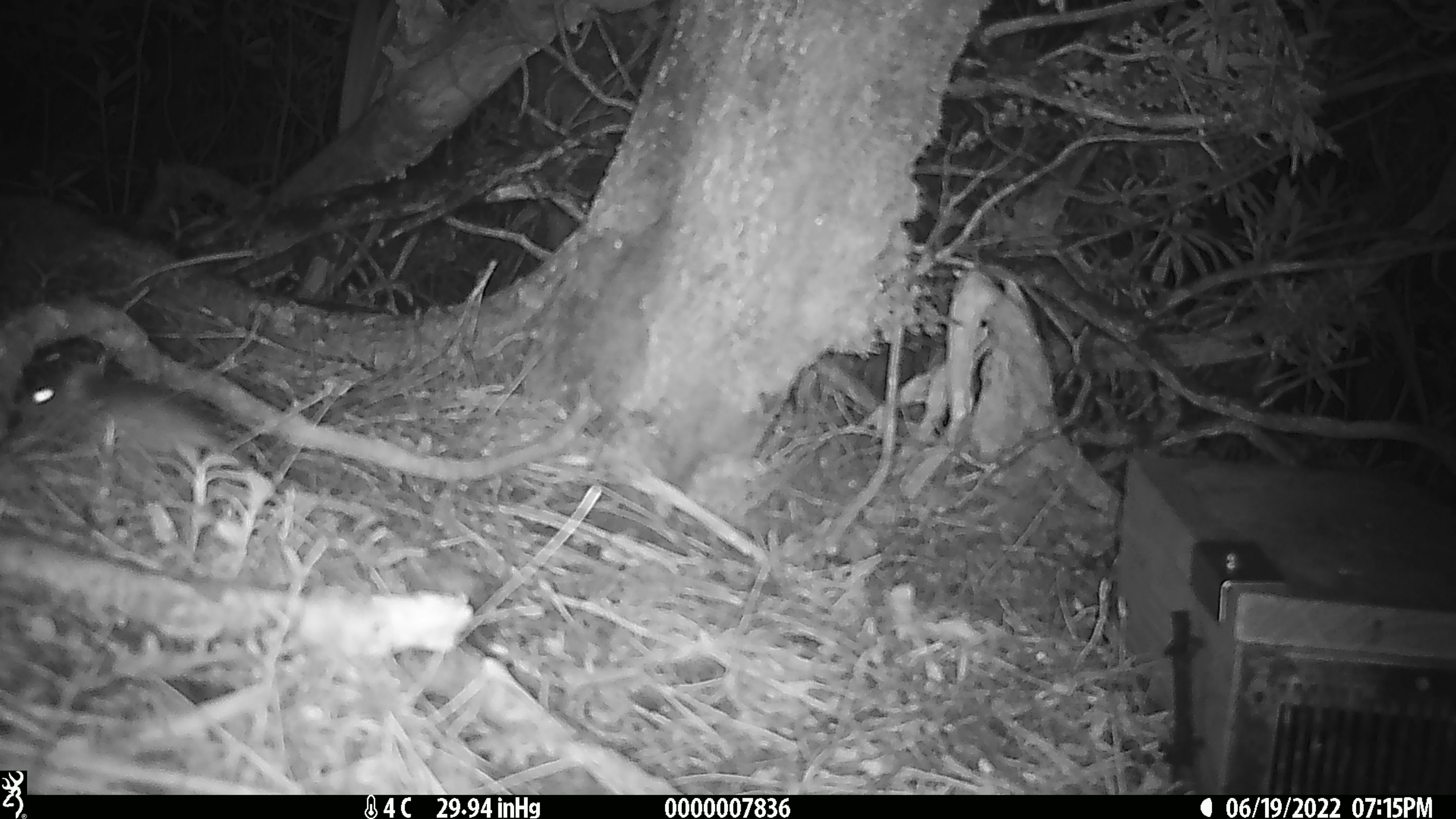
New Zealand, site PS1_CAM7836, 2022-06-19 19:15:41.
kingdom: Animalia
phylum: Chordata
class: Mammalia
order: Rodentia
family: Muridae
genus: Mus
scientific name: Mus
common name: mouse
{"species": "mouse (Mus)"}